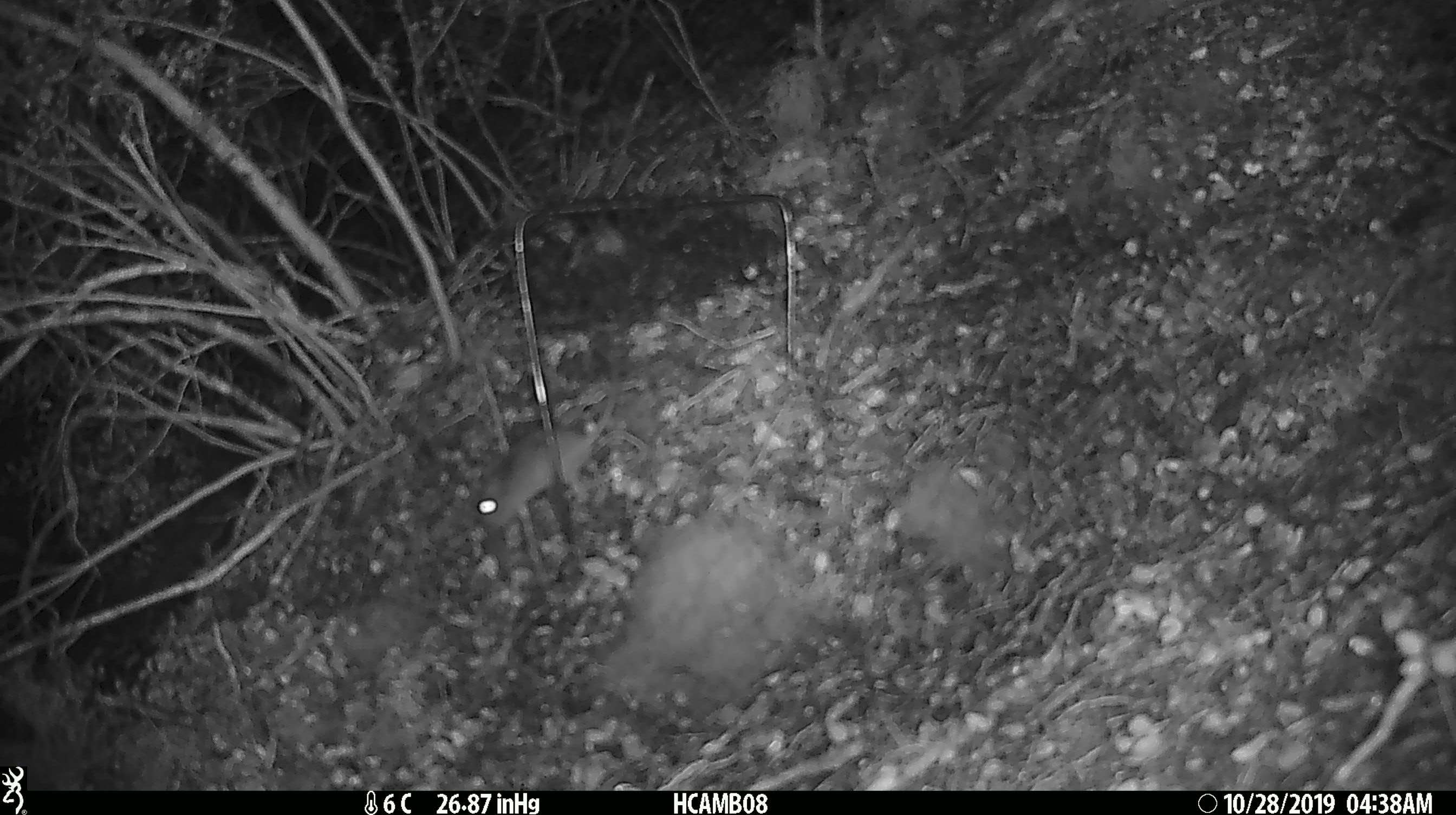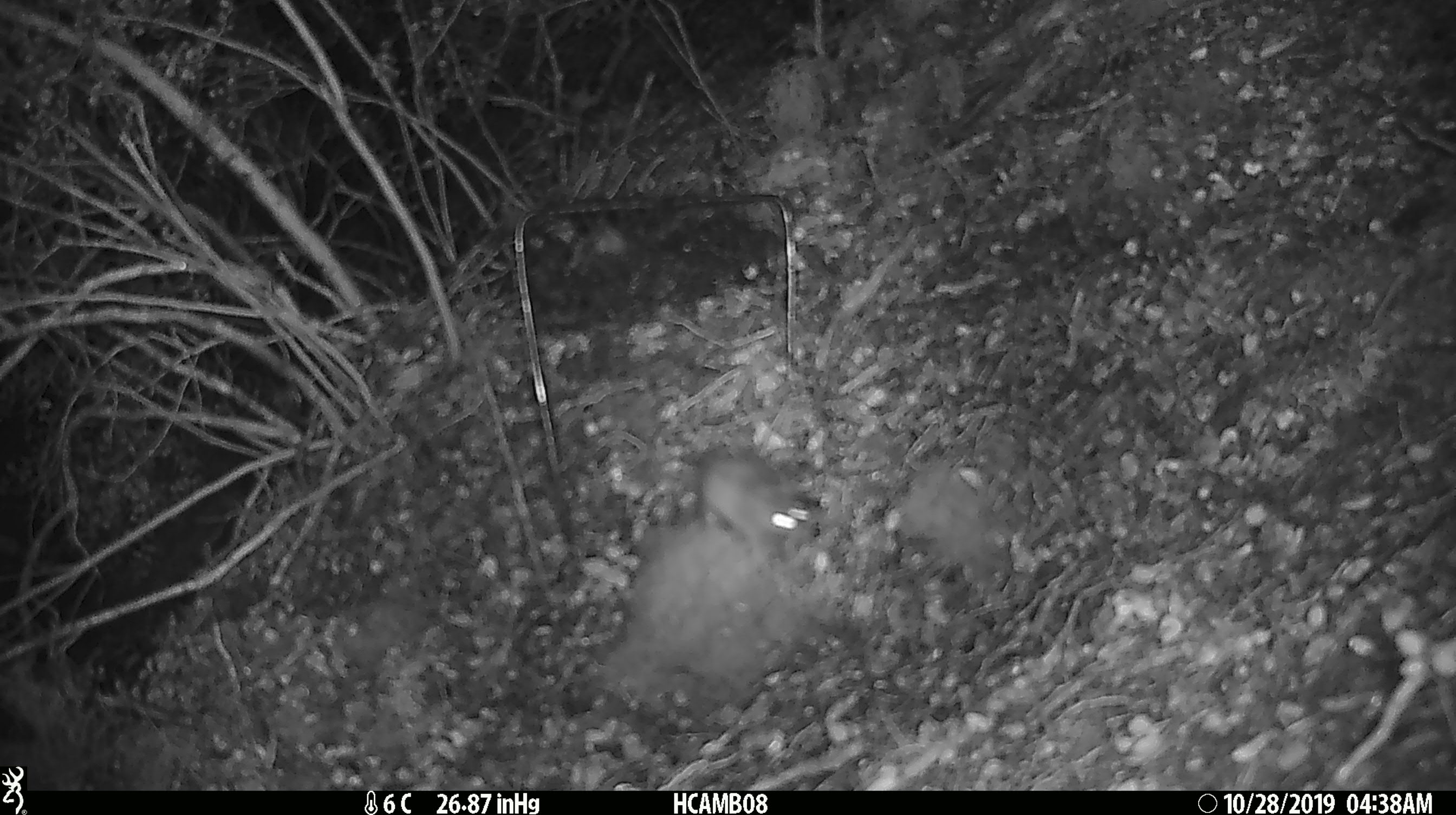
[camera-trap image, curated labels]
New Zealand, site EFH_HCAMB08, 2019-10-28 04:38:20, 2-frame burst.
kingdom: Animalia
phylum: Chordata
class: Mammalia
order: Rodentia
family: Muridae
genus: Mus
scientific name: Mus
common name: mouse